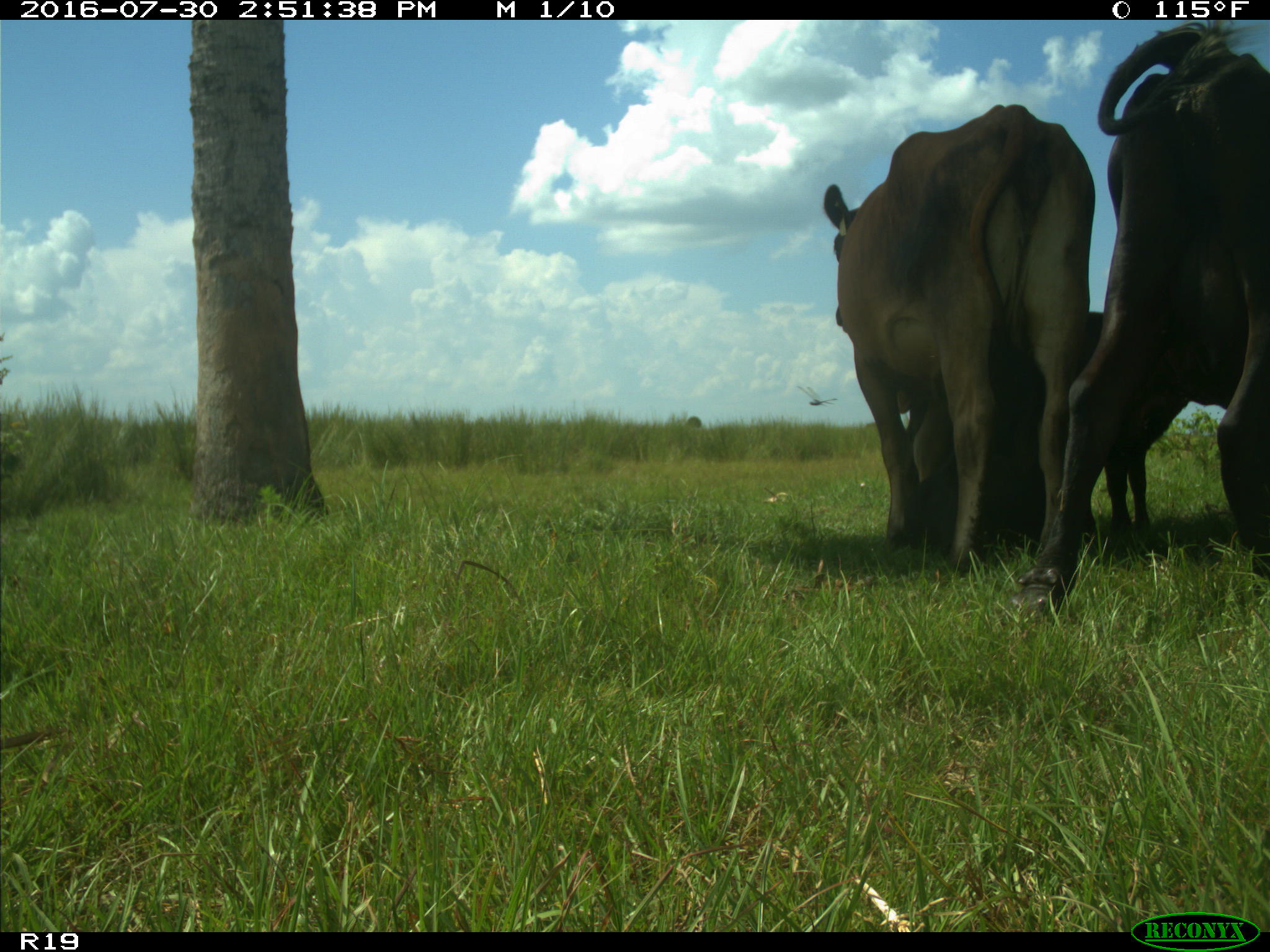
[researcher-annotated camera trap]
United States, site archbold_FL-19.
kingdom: Animalia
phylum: Chordata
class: Mammalia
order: Artiodactyla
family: Bovidae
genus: Bos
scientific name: Bos taurus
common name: domestic cow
Bos taurus (domestic cow).